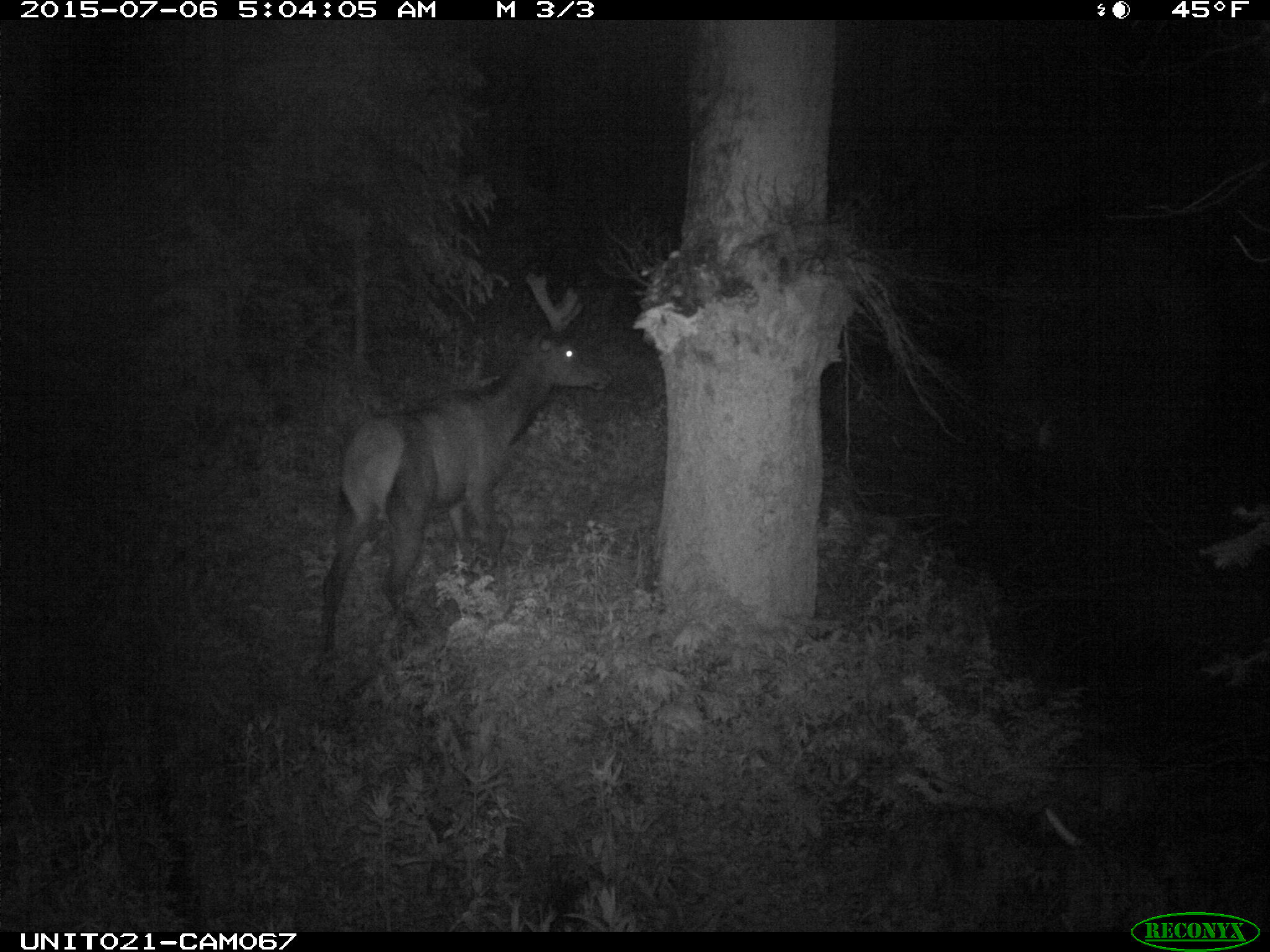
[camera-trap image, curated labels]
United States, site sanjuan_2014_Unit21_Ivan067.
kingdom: Animalia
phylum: Chordata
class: Mammalia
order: Artiodactyla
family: Cervidae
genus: Cervus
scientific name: Cervus elaphus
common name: red deer